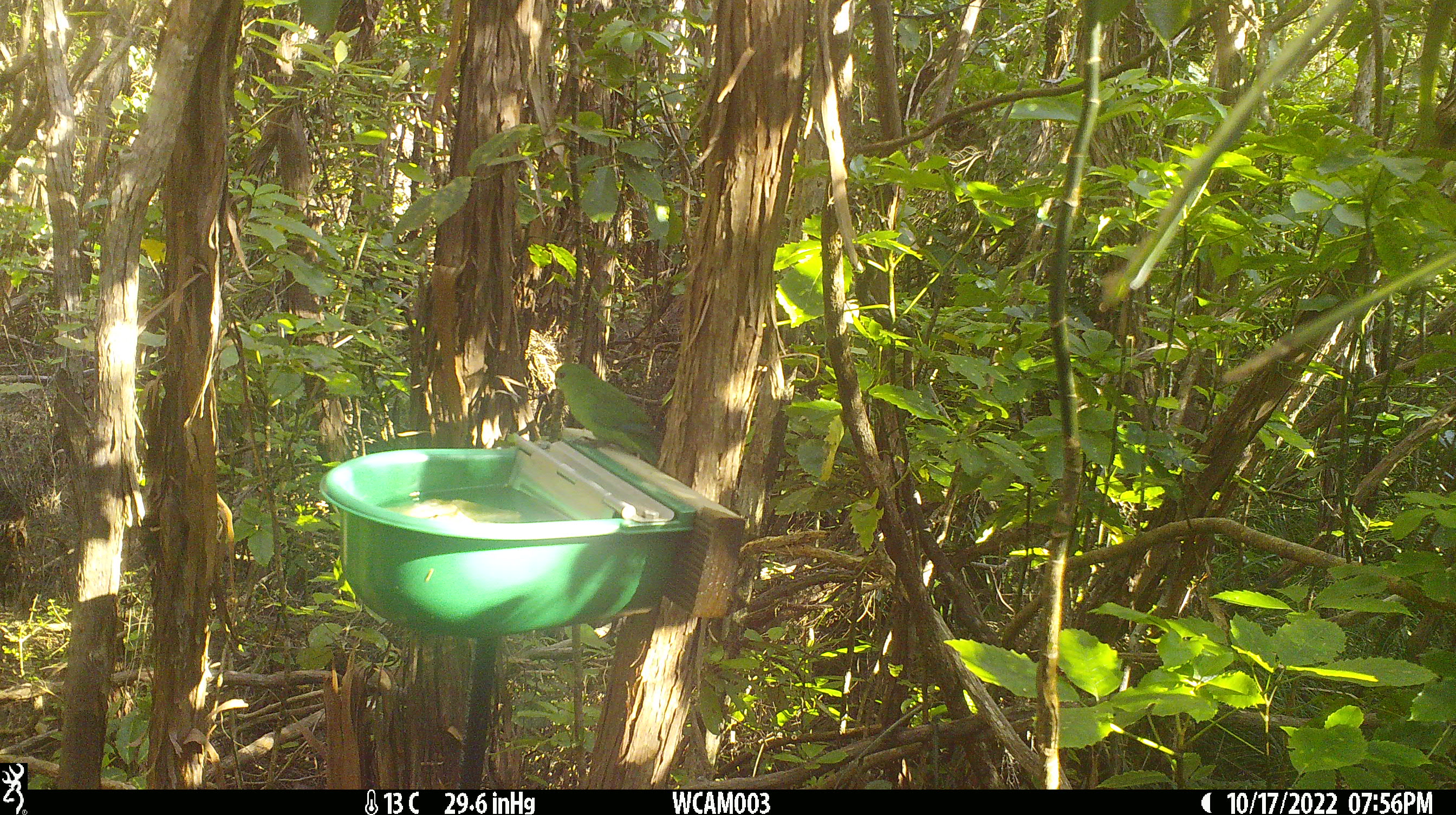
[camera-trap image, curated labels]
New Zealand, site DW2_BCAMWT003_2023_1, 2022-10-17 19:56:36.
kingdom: Animalia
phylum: Chordata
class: Aves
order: Psittaciformes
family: Psittaculidae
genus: Cyanoramphus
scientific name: Cyanoramphus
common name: parakeet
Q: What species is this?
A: Parakeet (Cyanoramphus).